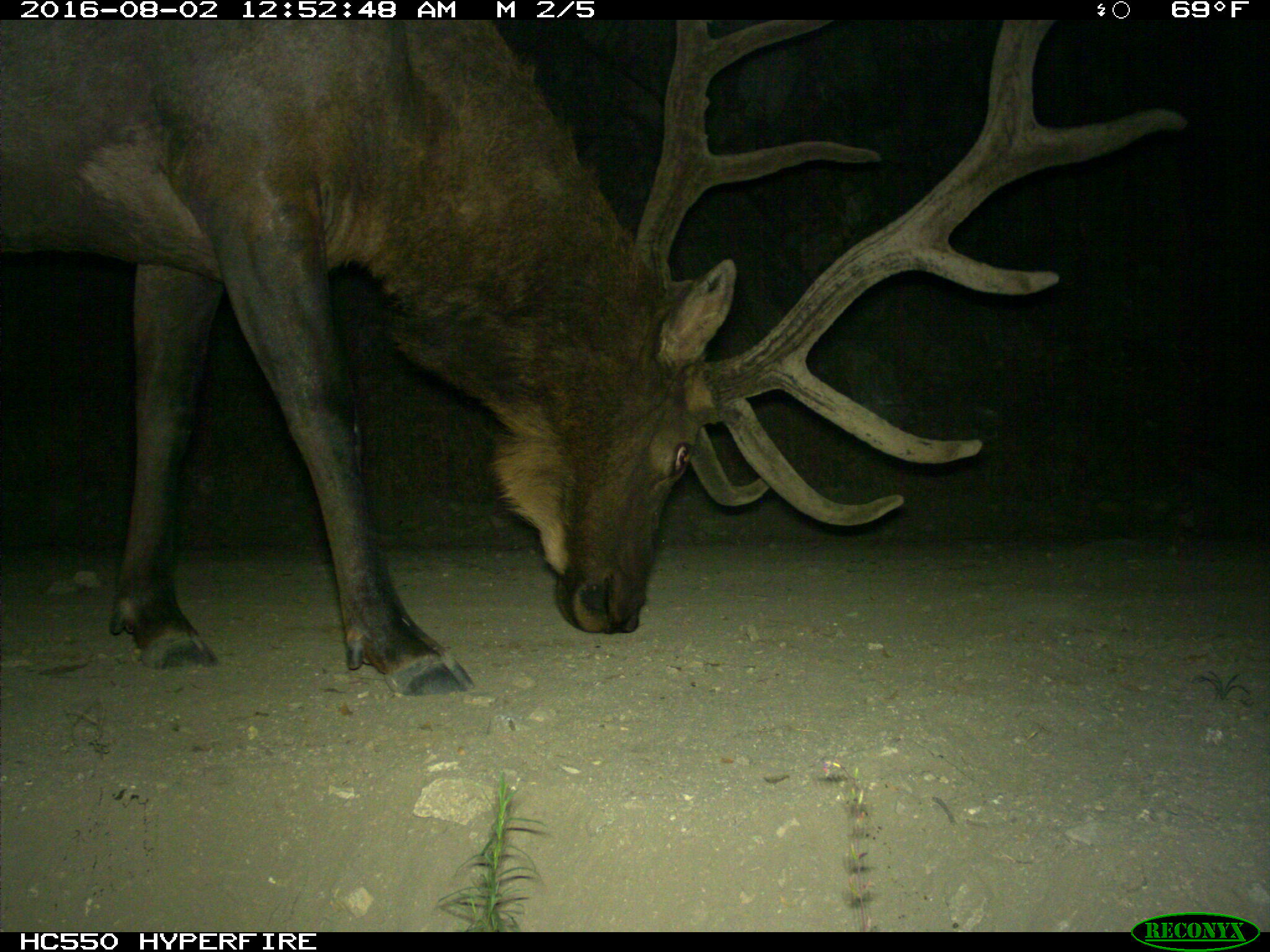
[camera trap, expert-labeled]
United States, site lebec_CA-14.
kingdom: Animalia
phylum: Chordata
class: Mammalia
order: Artiodactyla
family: Cervidae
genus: Cervus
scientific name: Cervus canadensis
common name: elk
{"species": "Cervus canadensis (elk)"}